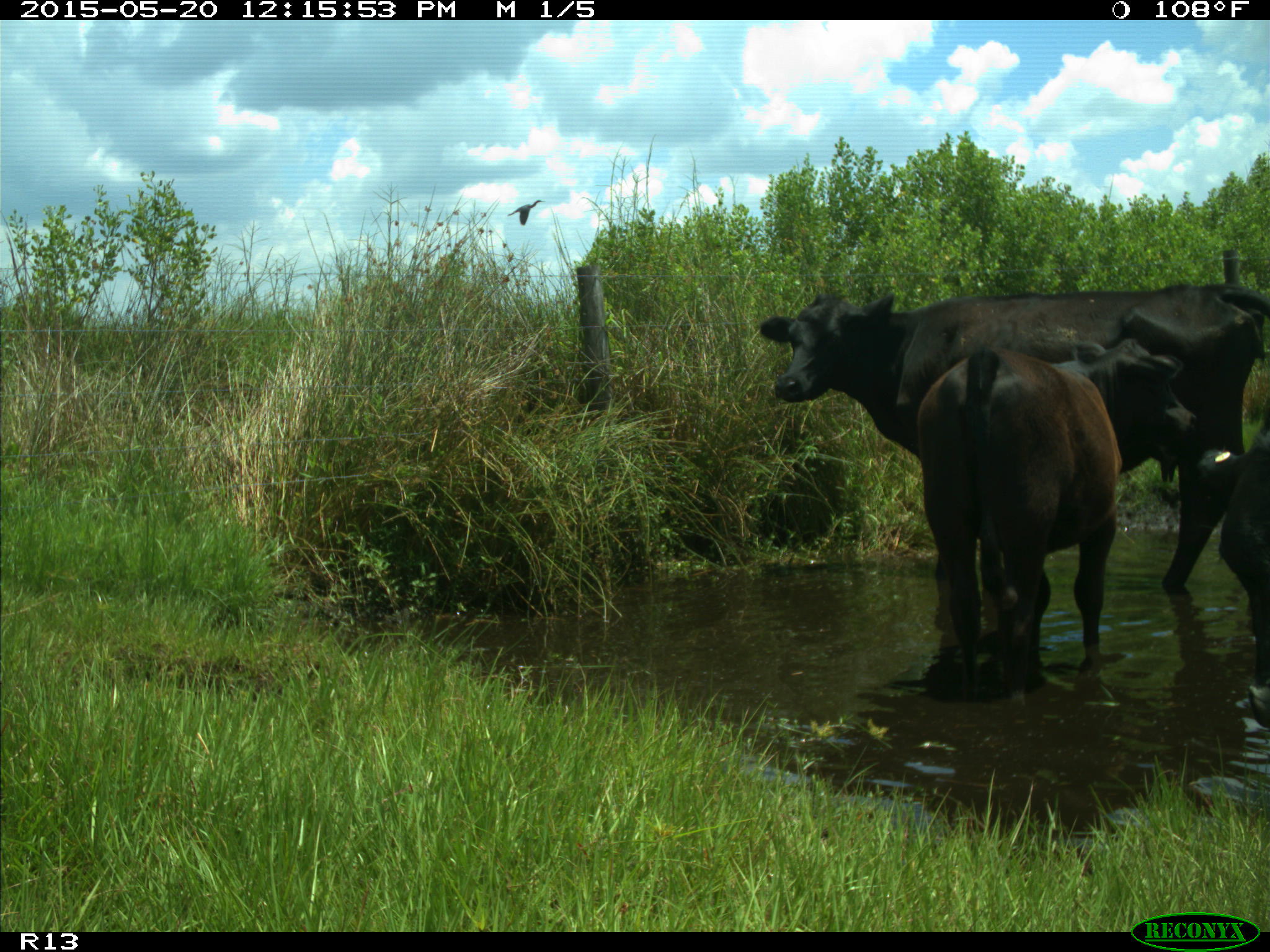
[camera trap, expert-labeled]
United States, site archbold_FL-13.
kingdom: Animalia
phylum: Chordata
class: Mammalia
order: Artiodactyla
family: Bovidae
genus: Bos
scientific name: Bos taurus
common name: domestic cow